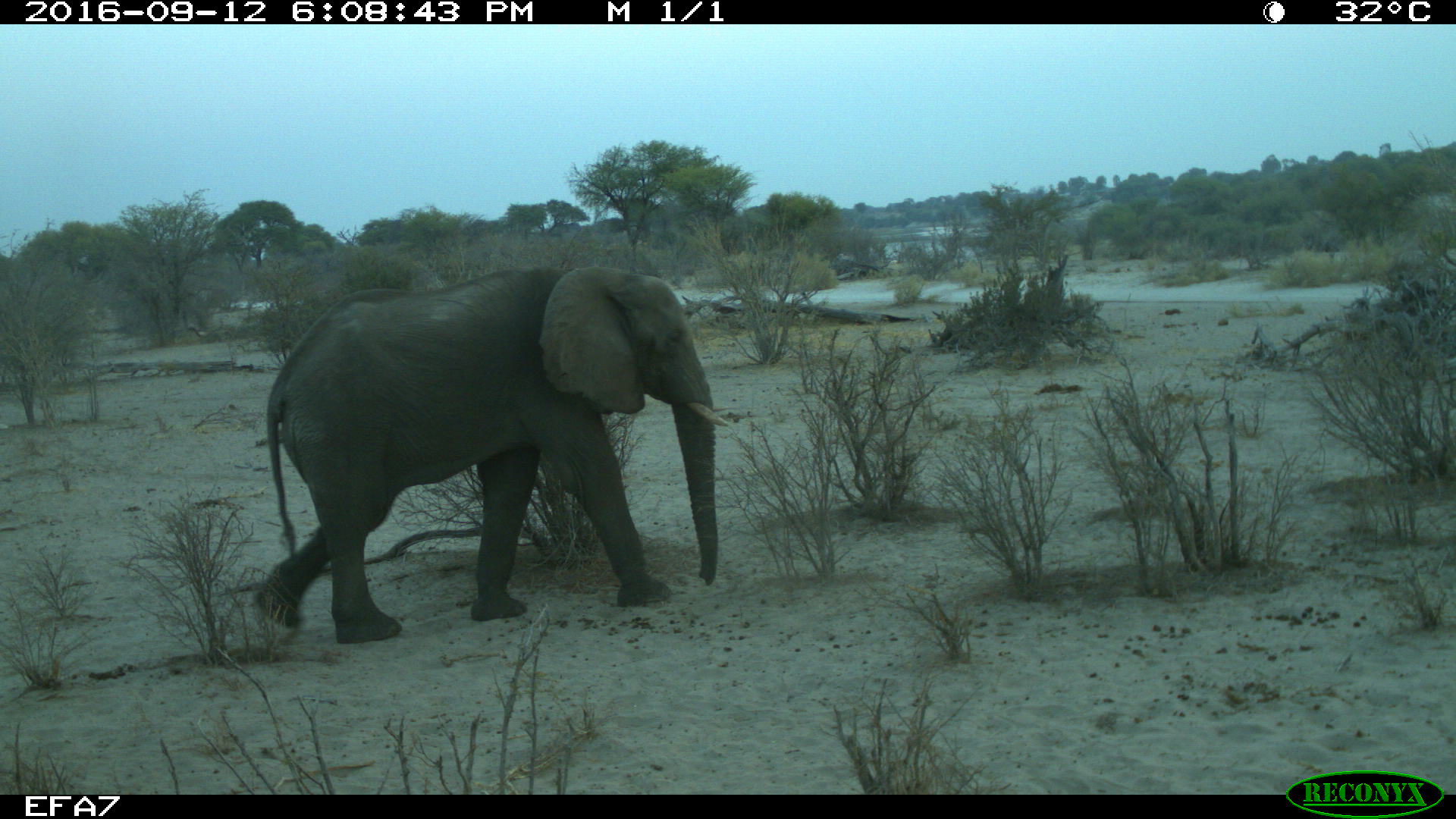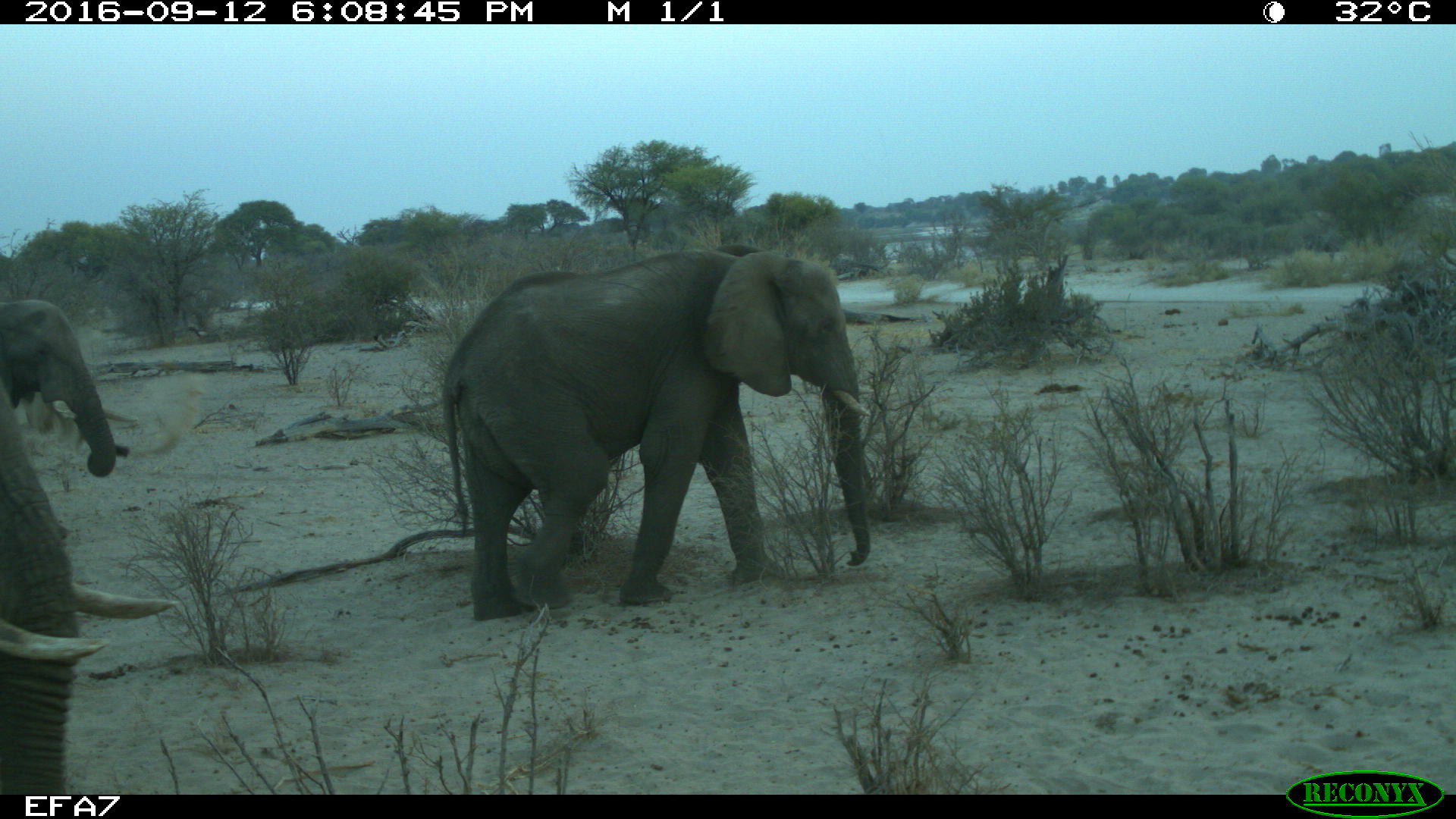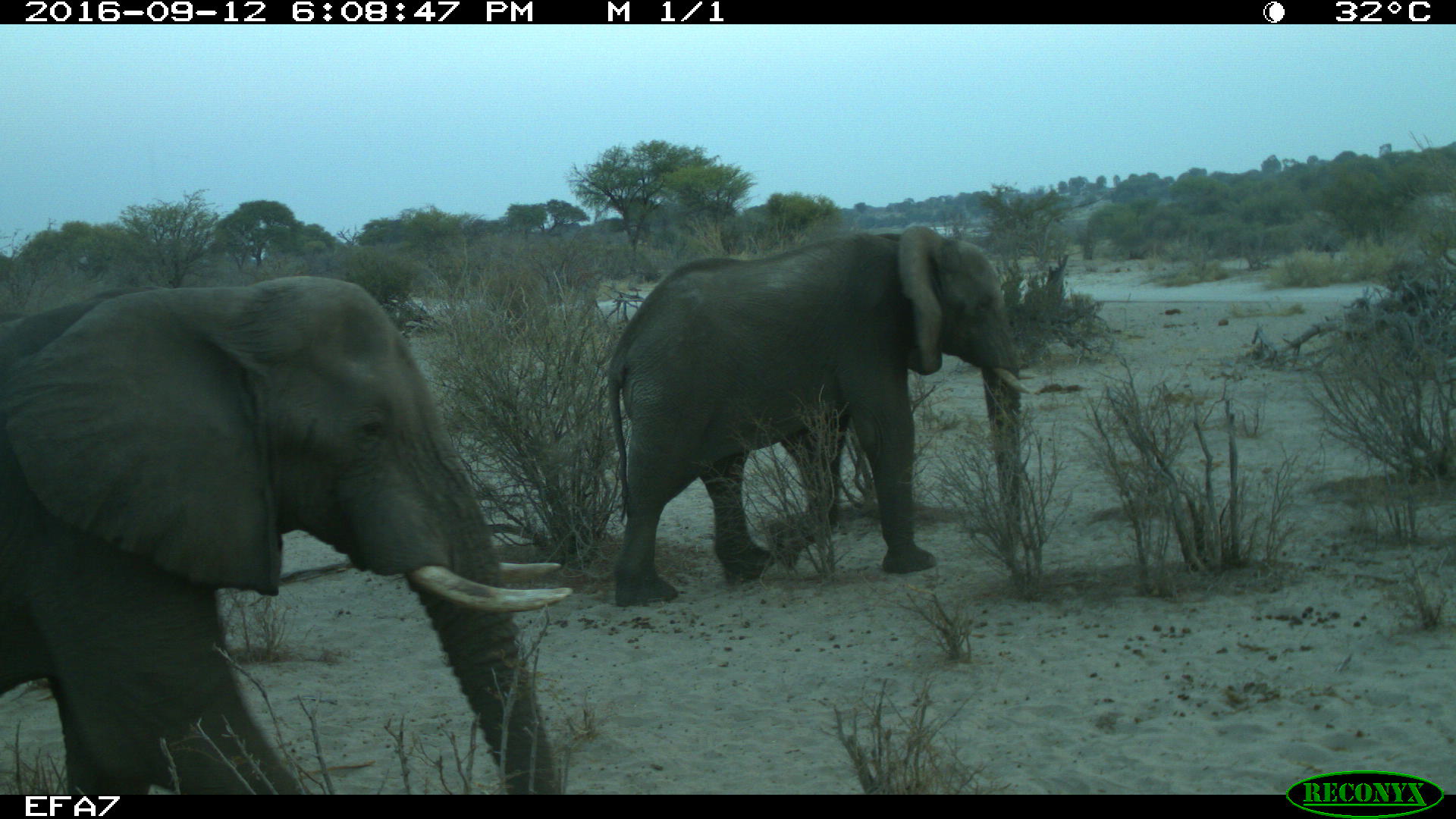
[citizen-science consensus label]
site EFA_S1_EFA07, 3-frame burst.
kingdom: Animalia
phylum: Chordata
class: Mammalia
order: Proboscidea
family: Elephantidae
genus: Loxodonta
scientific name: Loxodonta africana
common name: african bush elephant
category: elephant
Elephant (african bush elephant) (Loxodonta africana), count 3. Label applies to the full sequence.